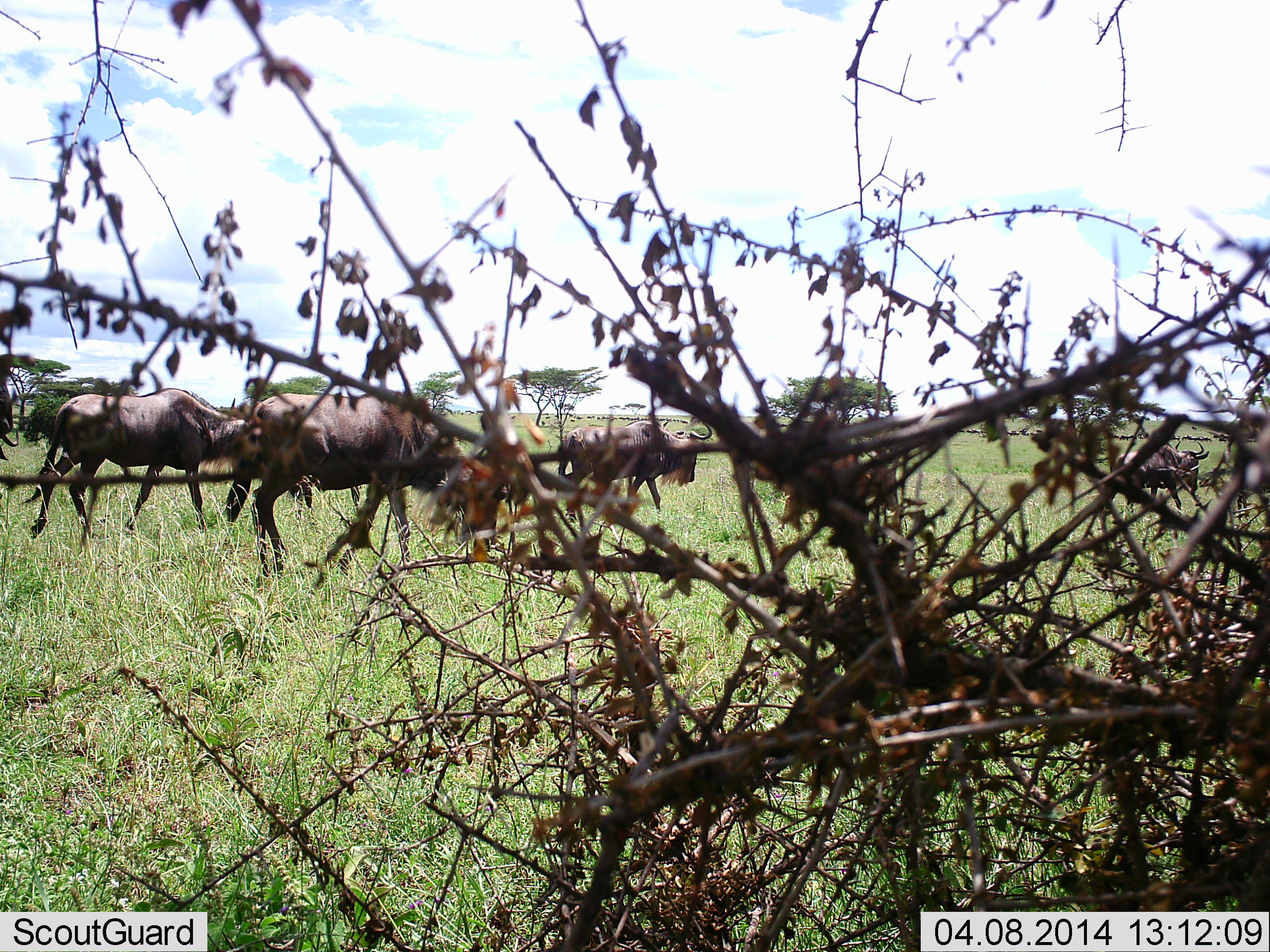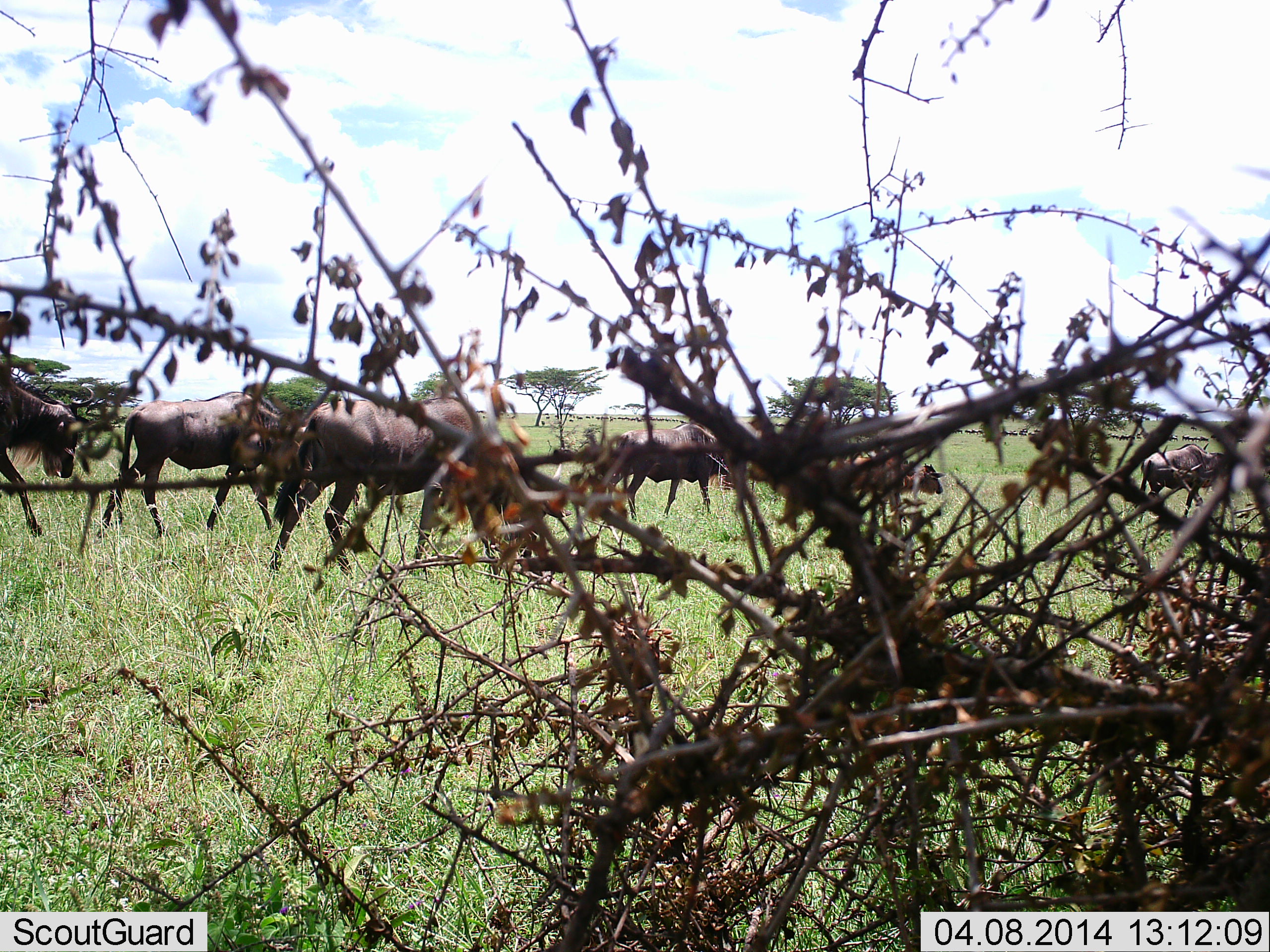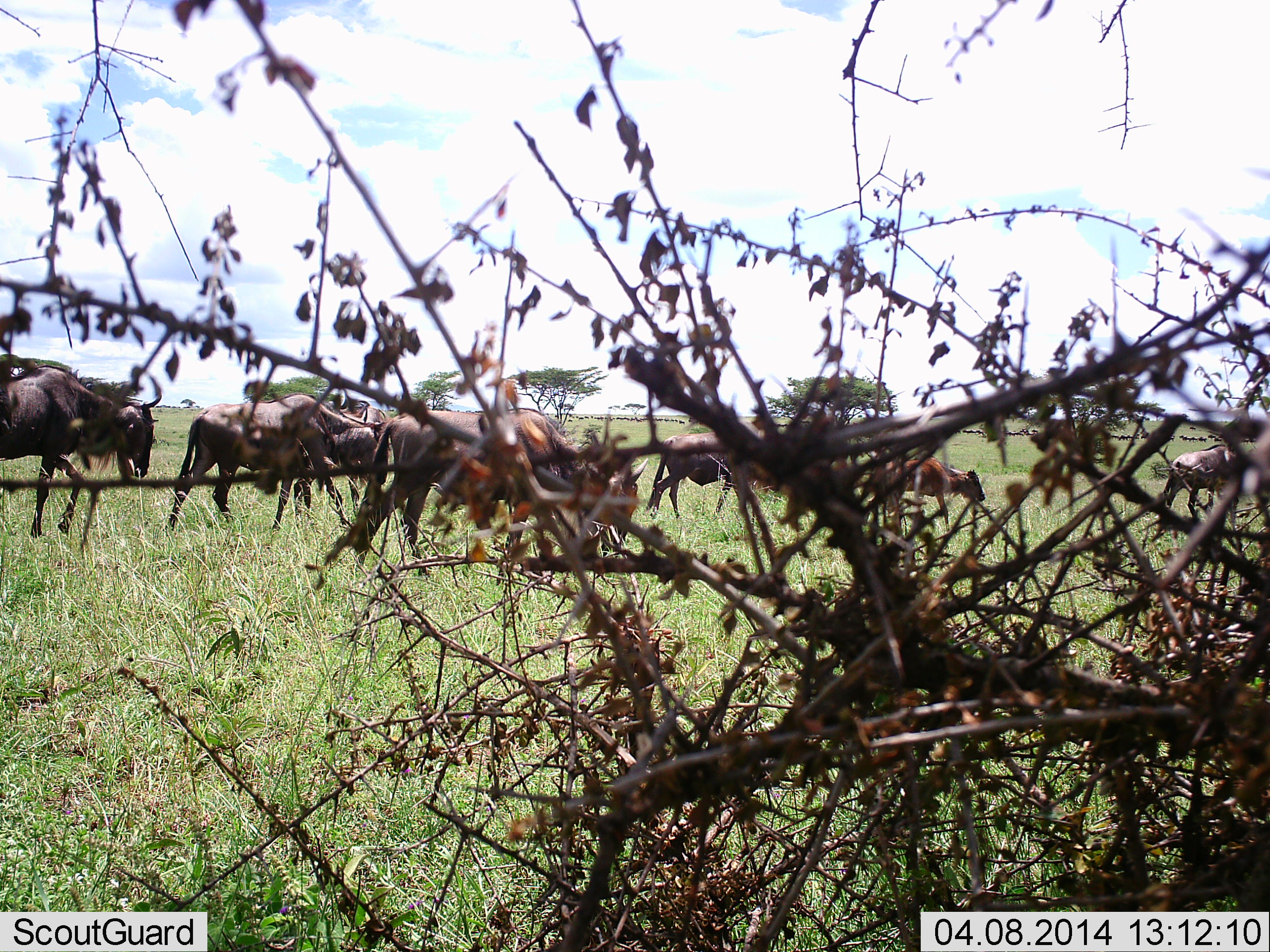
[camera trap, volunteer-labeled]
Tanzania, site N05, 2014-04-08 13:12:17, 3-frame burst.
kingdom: Animalia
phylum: Chordata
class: Mammalia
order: Artiodactyla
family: Bovidae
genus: Connochaetes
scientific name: Connochaetes taurinus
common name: blue wildebeest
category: wildebeest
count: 7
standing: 0%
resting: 0%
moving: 100%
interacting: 0%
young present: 30%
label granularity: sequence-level